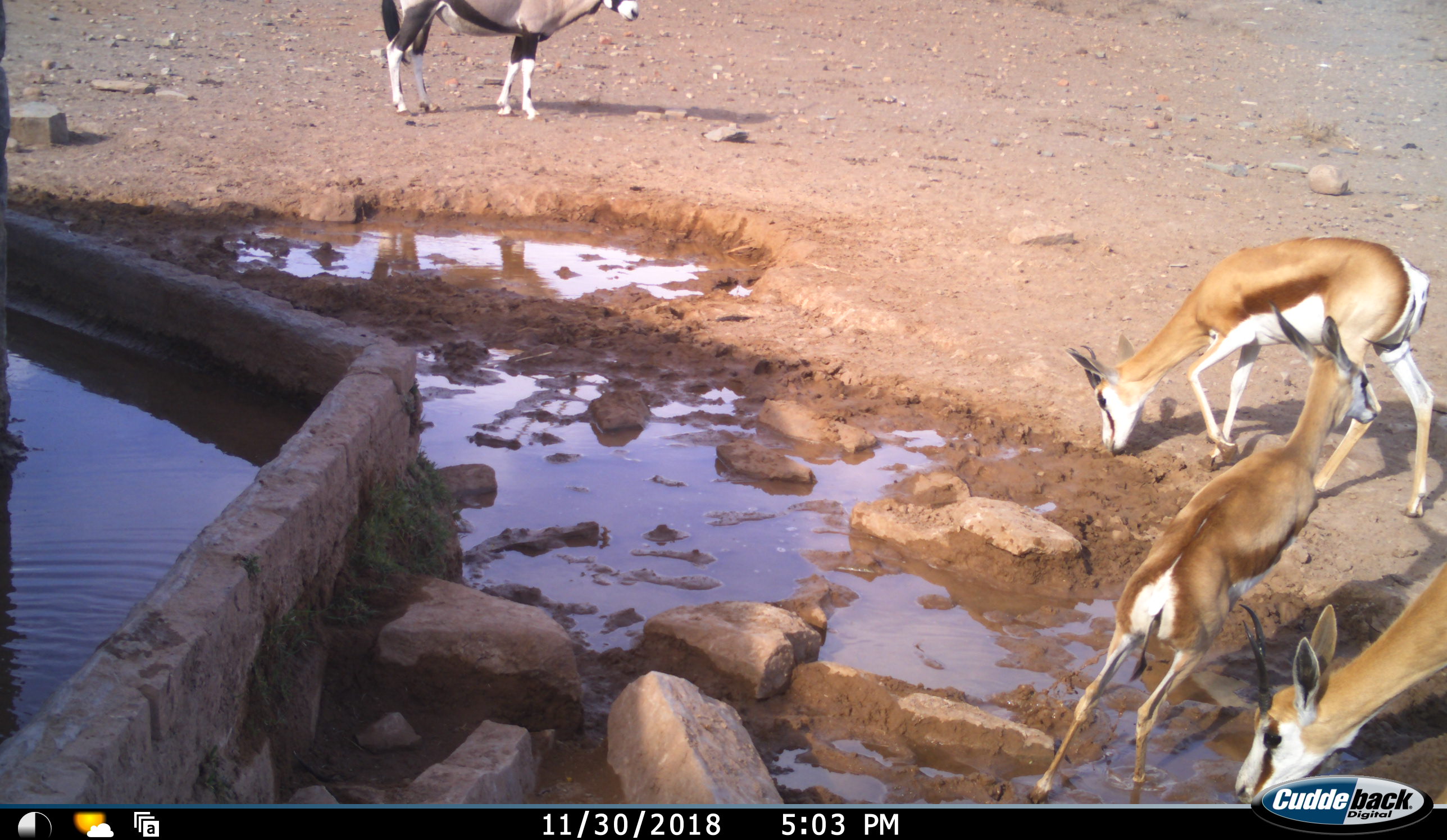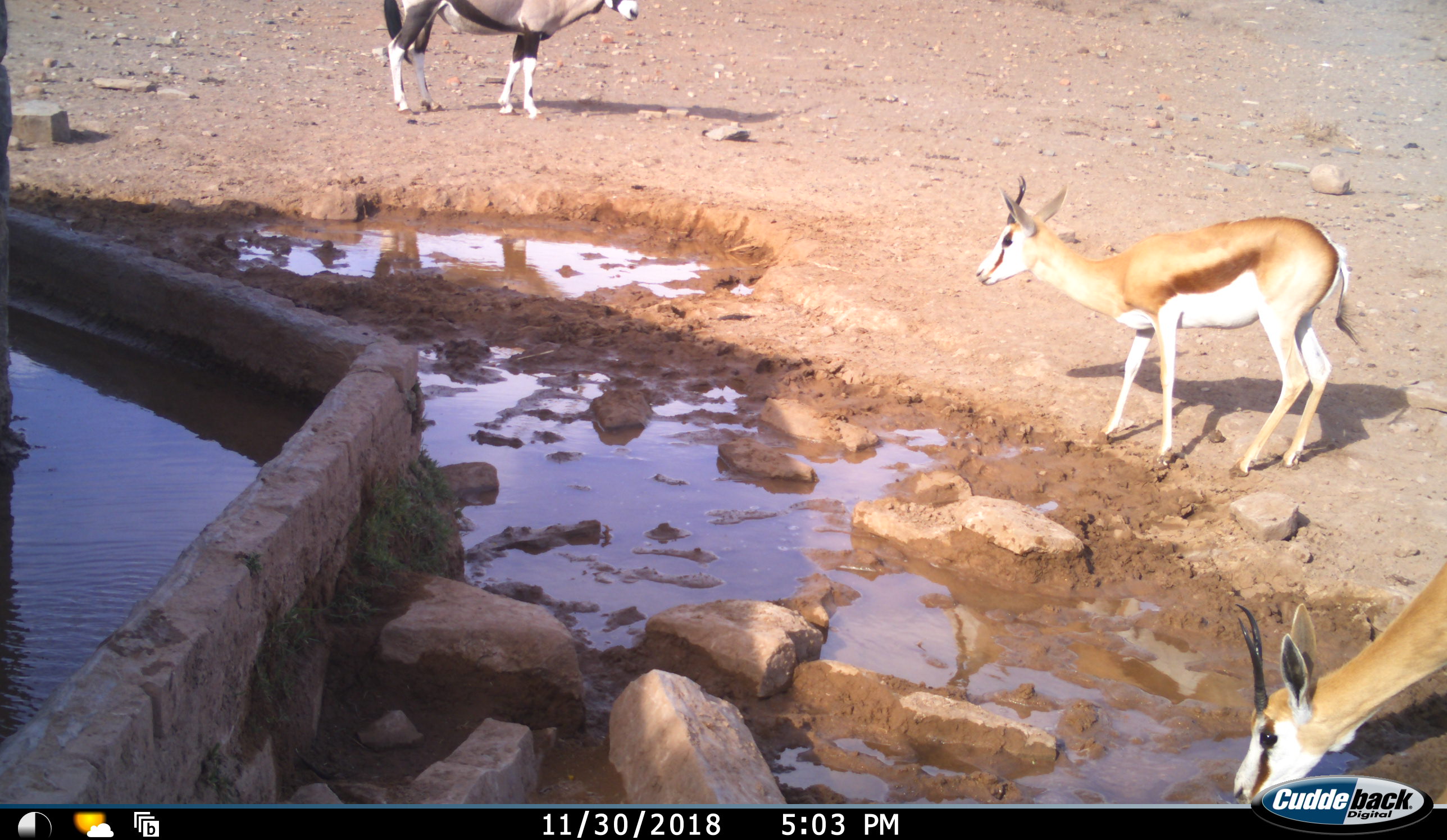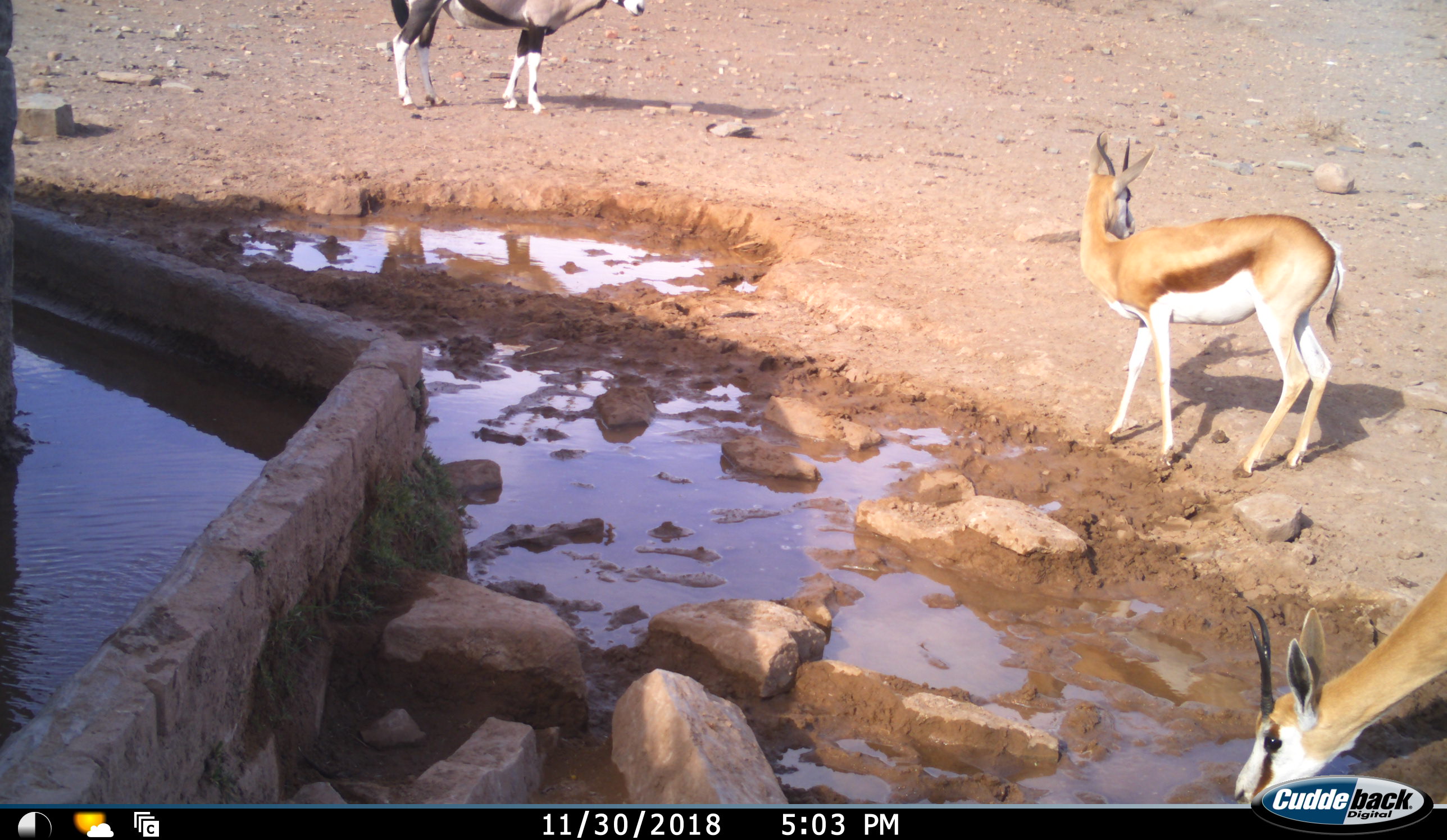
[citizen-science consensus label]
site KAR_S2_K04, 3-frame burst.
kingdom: Animalia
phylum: Chordata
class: Mammalia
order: Artiodactyla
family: Bovidae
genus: Oryx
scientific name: Oryx gazella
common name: gemsbok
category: oryx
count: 1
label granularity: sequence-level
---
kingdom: Animalia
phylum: Chordata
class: Mammalia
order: Artiodactyla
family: Bovidae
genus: Antidorcas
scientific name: Antidorcas marsupialis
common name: springbok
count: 3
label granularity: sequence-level